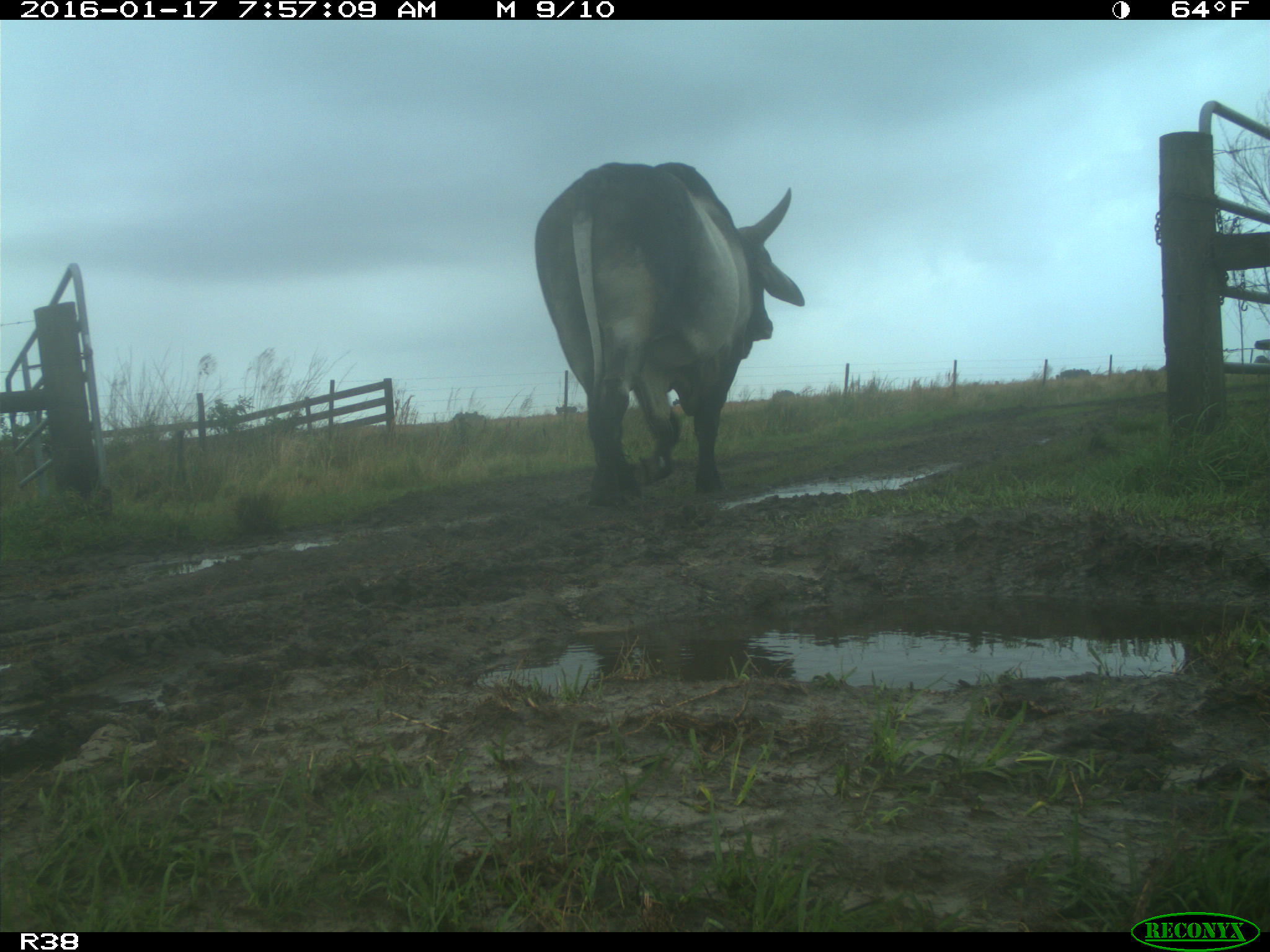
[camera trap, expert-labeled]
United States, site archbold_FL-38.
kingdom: Animalia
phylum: Chordata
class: Mammalia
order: Artiodactyla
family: Bovidae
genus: Bos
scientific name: Bos taurus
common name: domestic cow